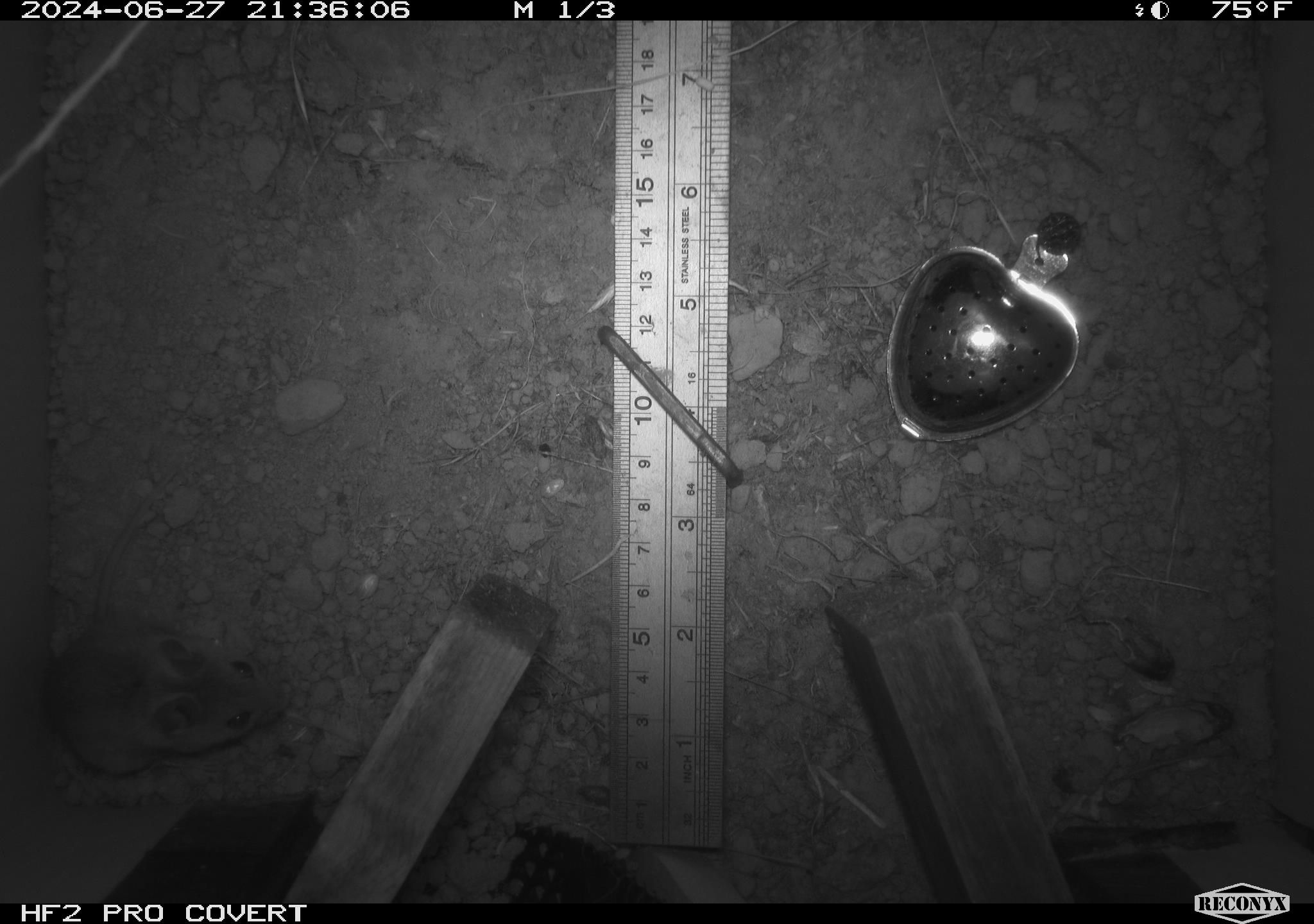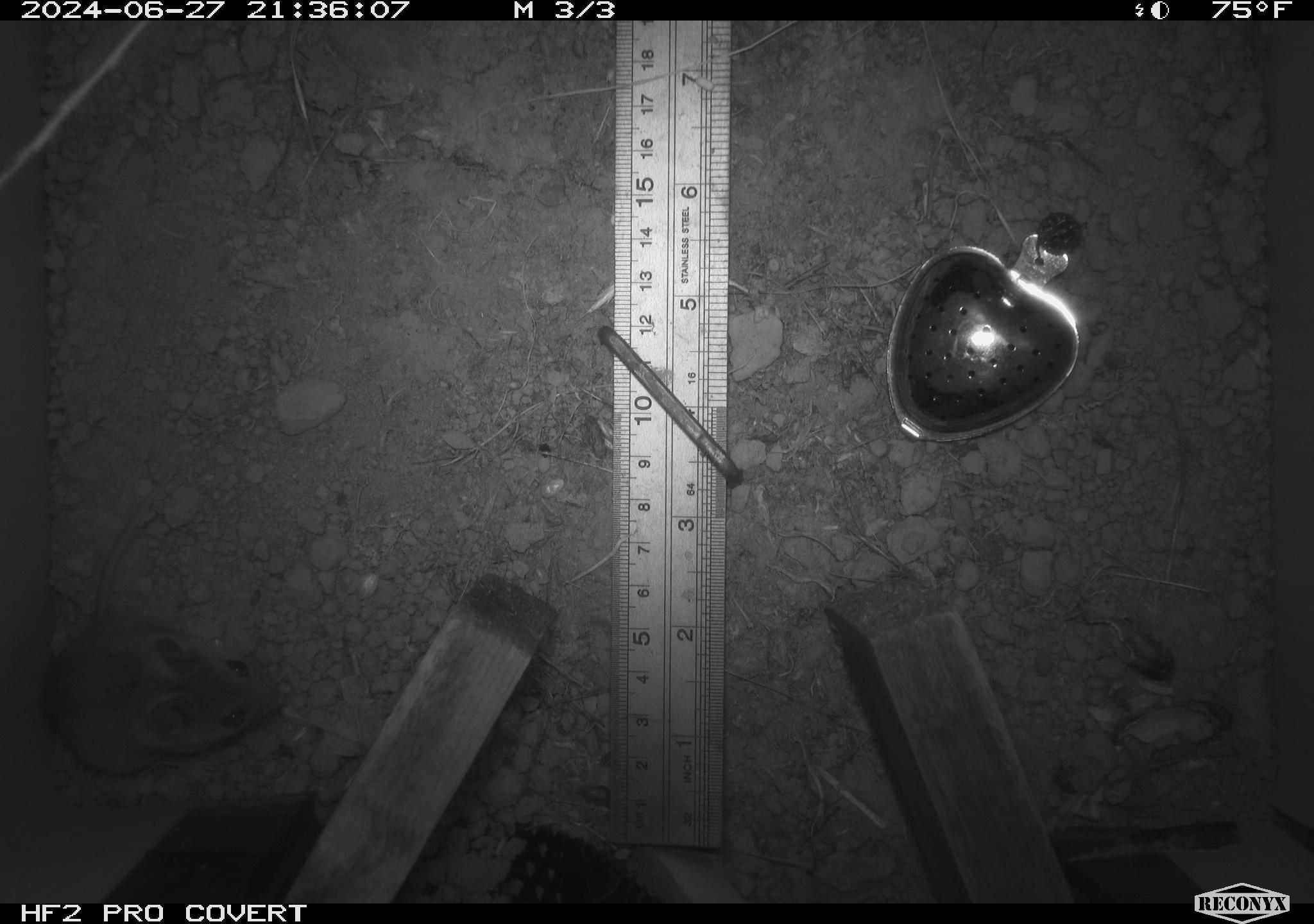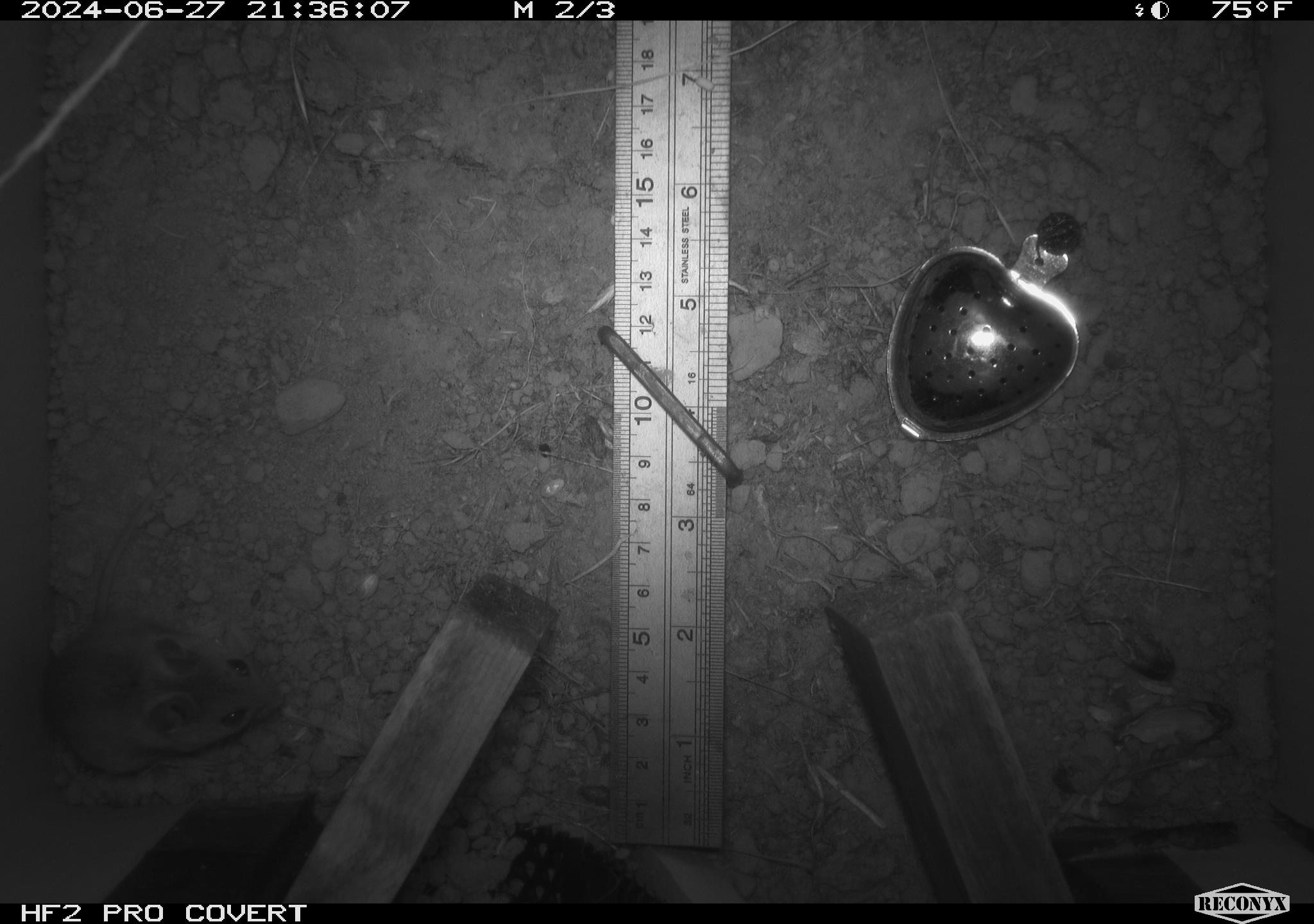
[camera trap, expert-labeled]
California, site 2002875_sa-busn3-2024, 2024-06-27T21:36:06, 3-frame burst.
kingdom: Animalia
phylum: Chordata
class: Mammalia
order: Rodentia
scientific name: Rodentia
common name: mouse species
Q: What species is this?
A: Mouse species (Rodentia).